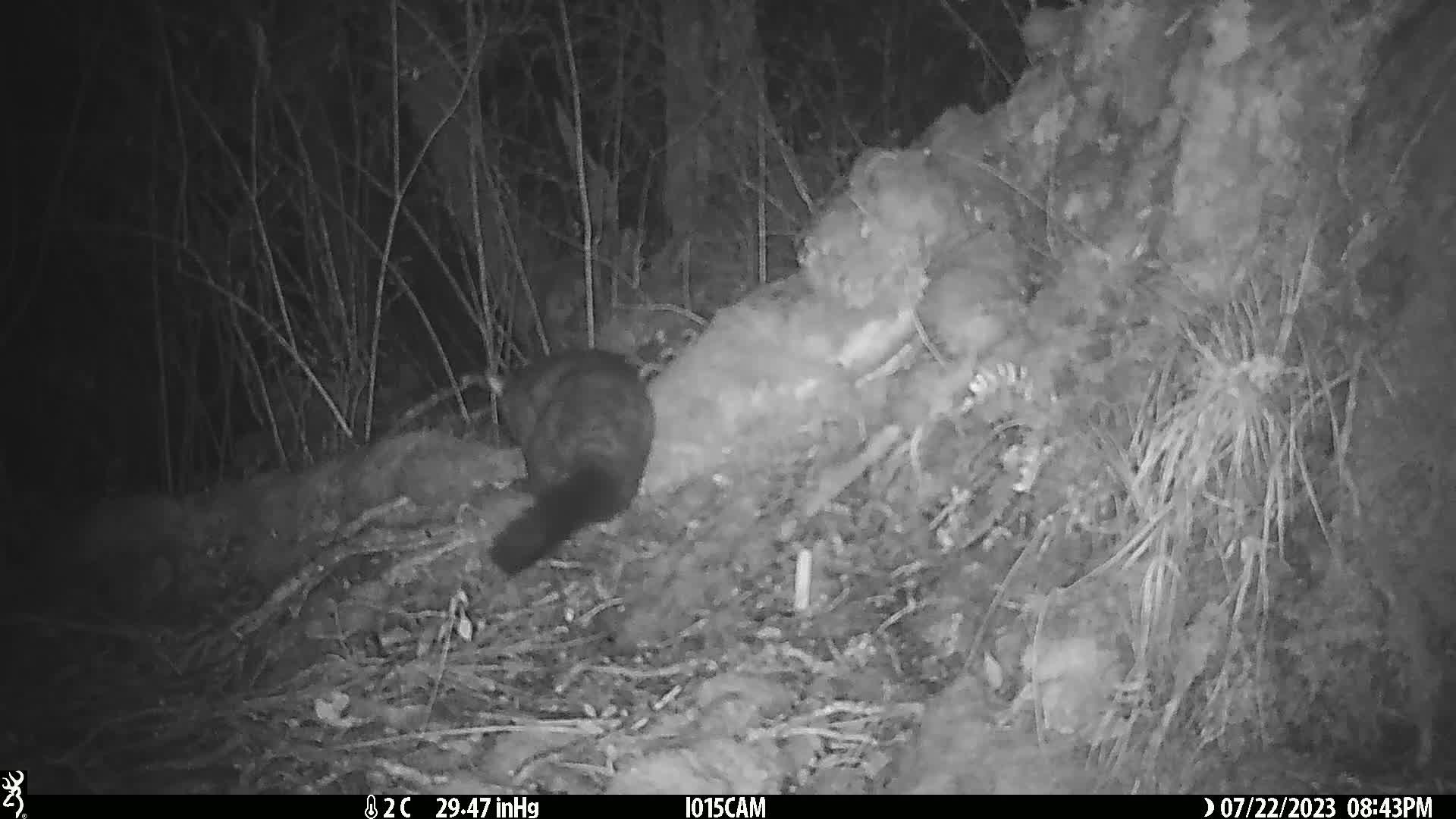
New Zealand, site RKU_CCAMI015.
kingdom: Animalia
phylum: Chordata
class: Mammalia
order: Diprotodontia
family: Phalangeridae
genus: Trichosurus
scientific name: Trichosurus vulpecula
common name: common brushtail possum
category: possum